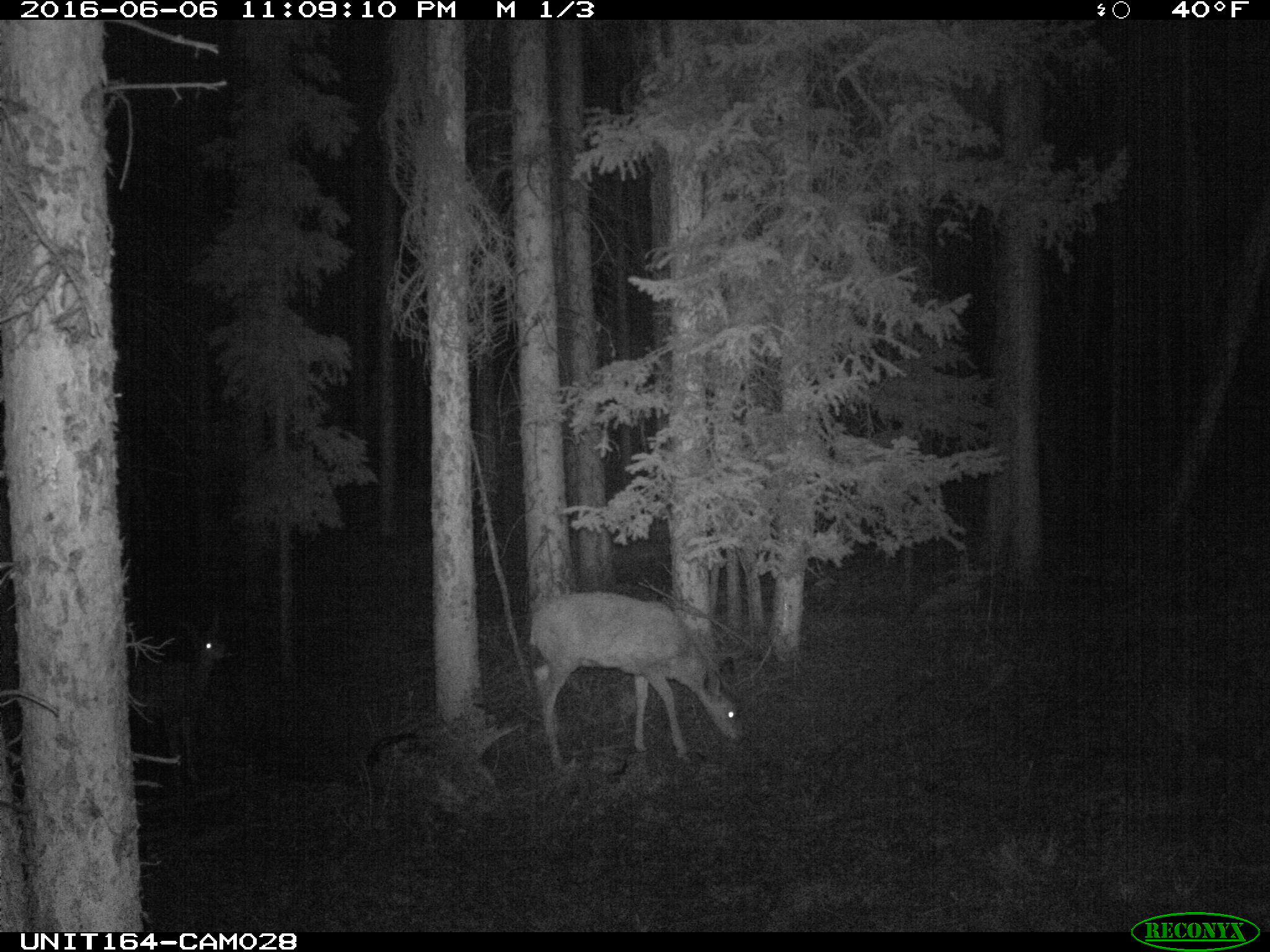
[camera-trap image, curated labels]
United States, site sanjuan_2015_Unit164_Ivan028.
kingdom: Animalia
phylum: Chordata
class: Mammalia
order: Artiodactyla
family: Cervidae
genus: Odocoileus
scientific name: Odocoileus hemionus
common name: mule deer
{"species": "Odocoileus hemionus (mule deer)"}